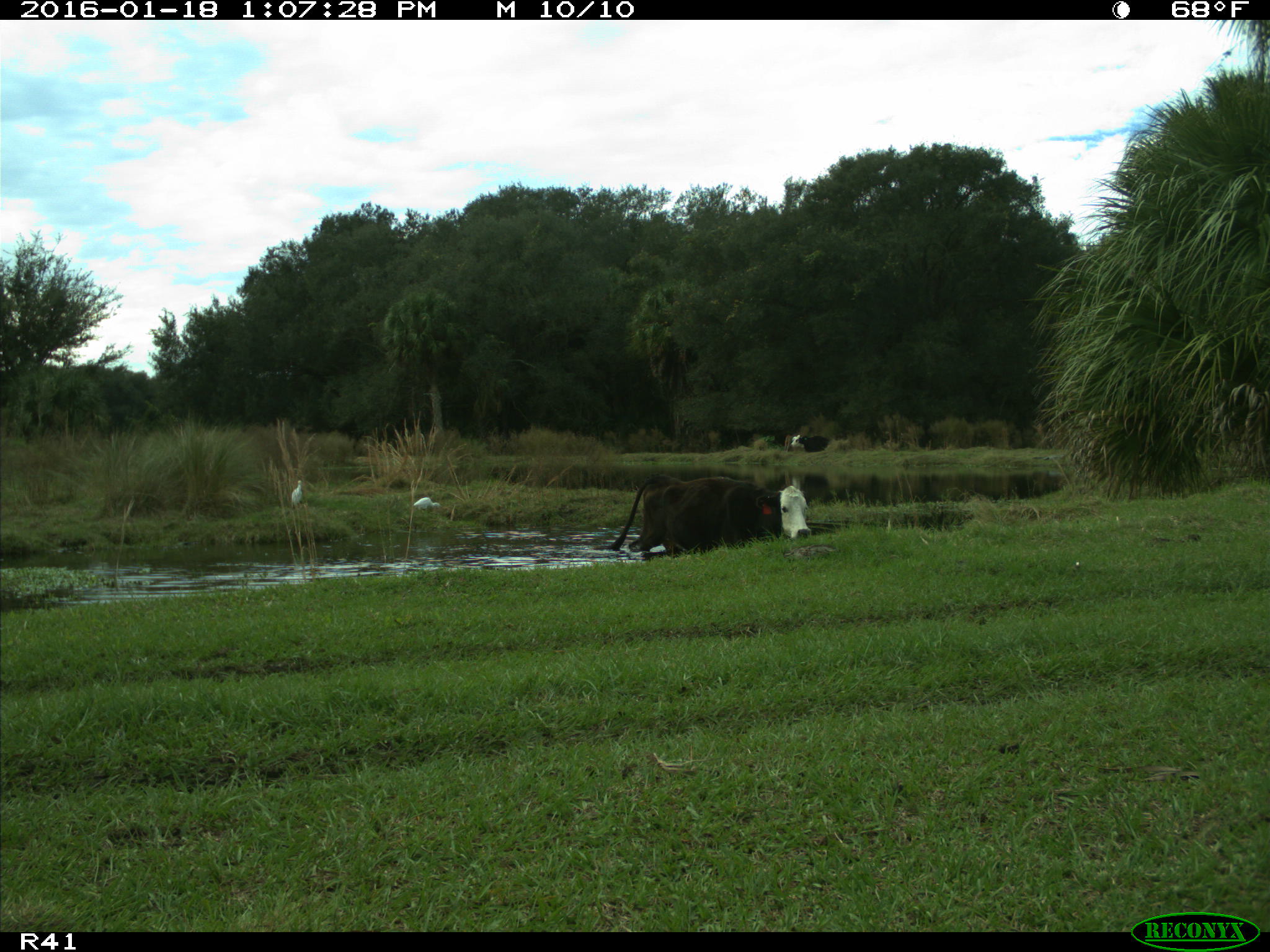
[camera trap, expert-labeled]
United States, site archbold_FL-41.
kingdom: Animalia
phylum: Chordata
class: Mammalia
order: Artiodactyla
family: Bovidae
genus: Bos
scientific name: Bos taurus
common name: domestic cow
Bos taurus (domestic cow).